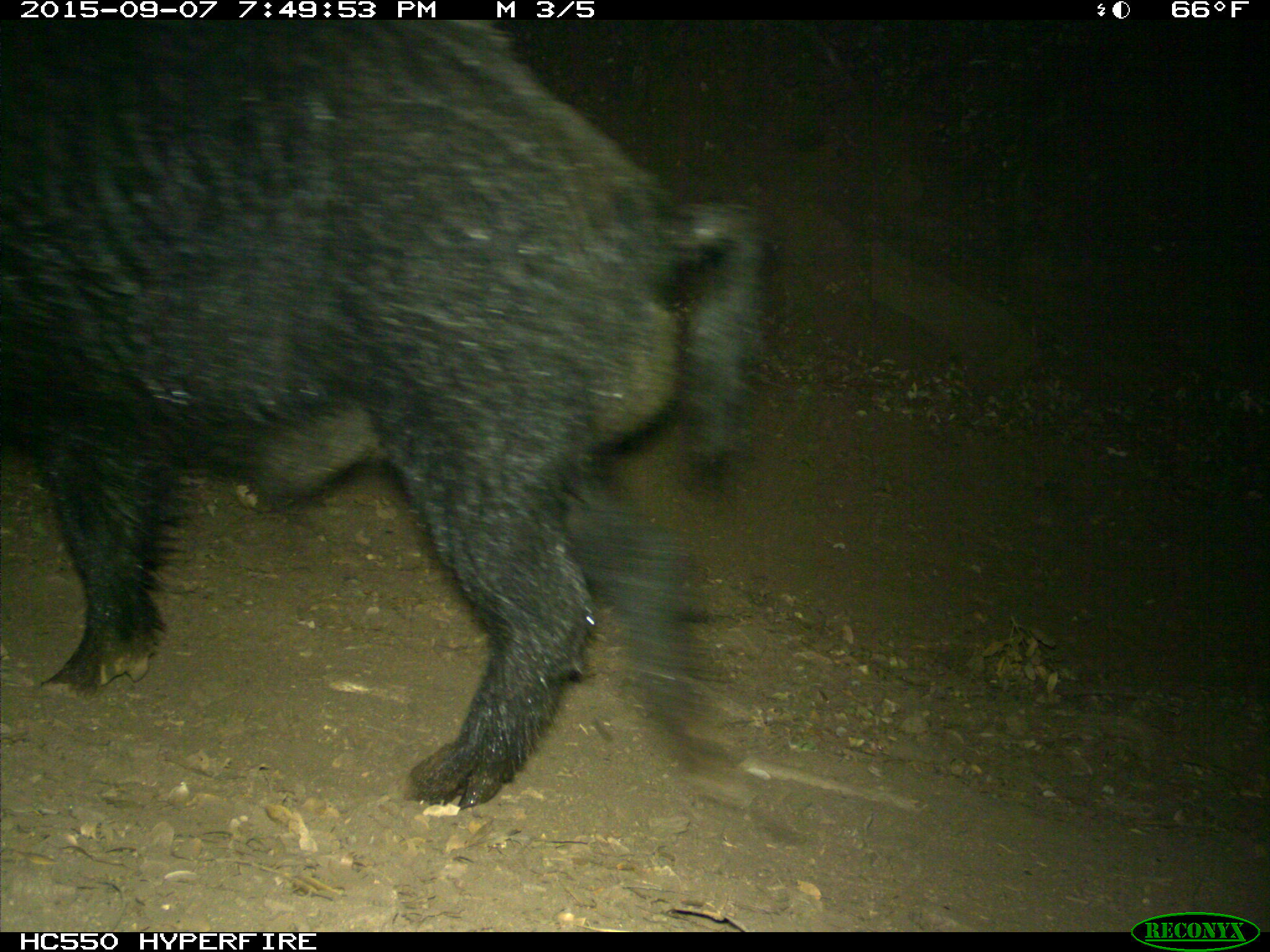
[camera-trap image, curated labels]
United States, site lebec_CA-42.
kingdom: Animalia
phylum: Chordata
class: Mammalia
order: Artiodactyla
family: Suidae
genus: Sus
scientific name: Sus scrofa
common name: wild boar